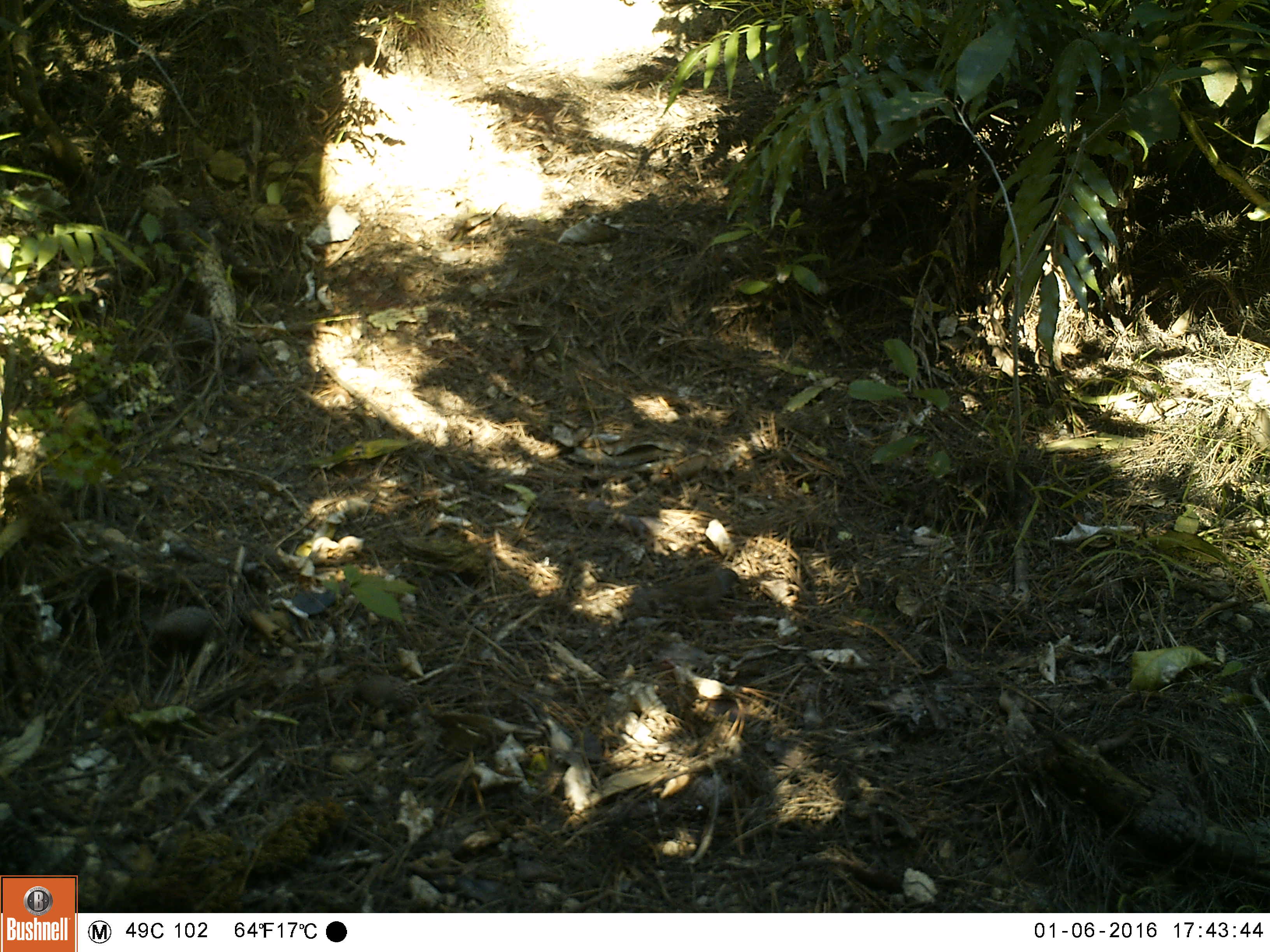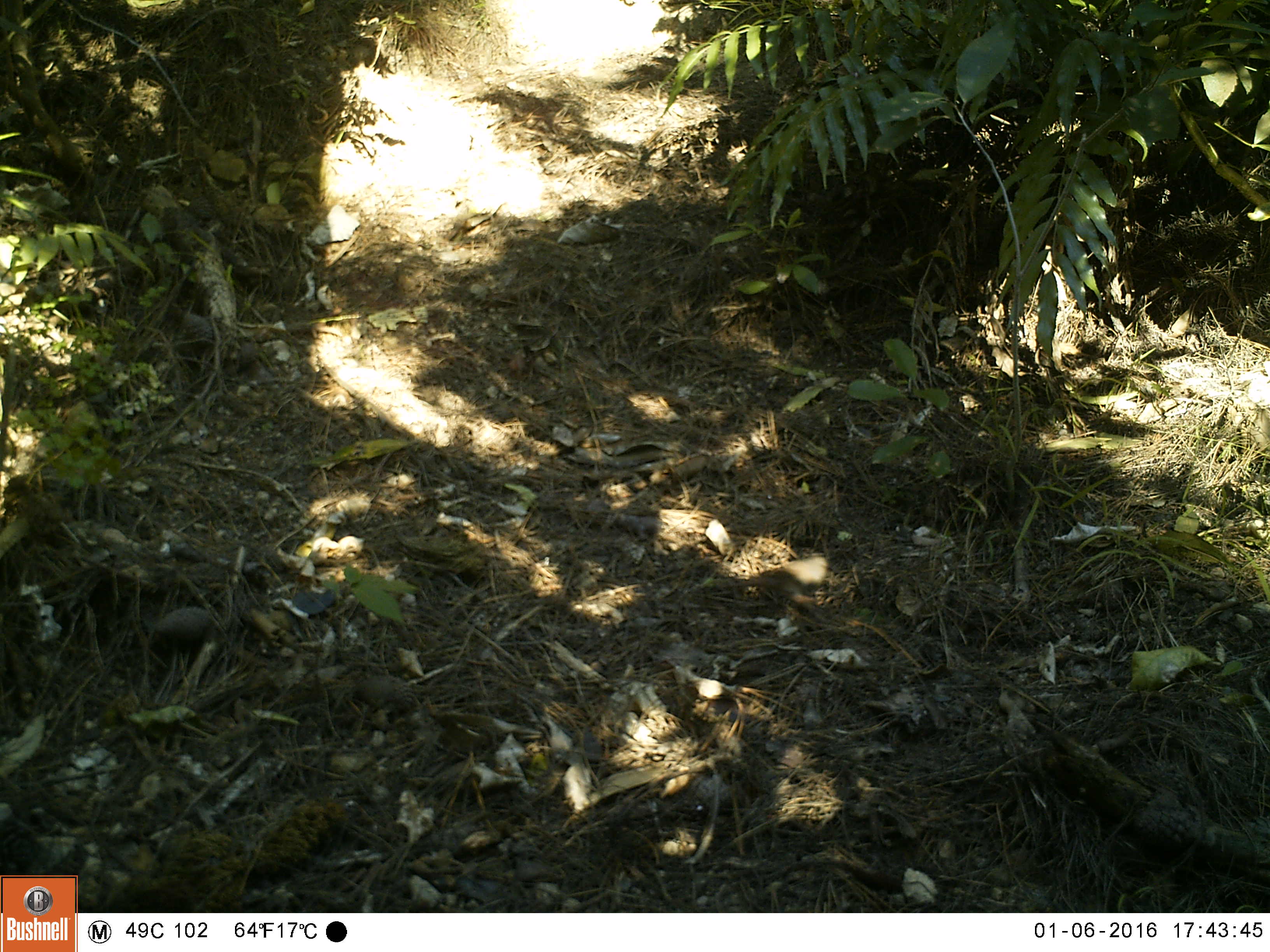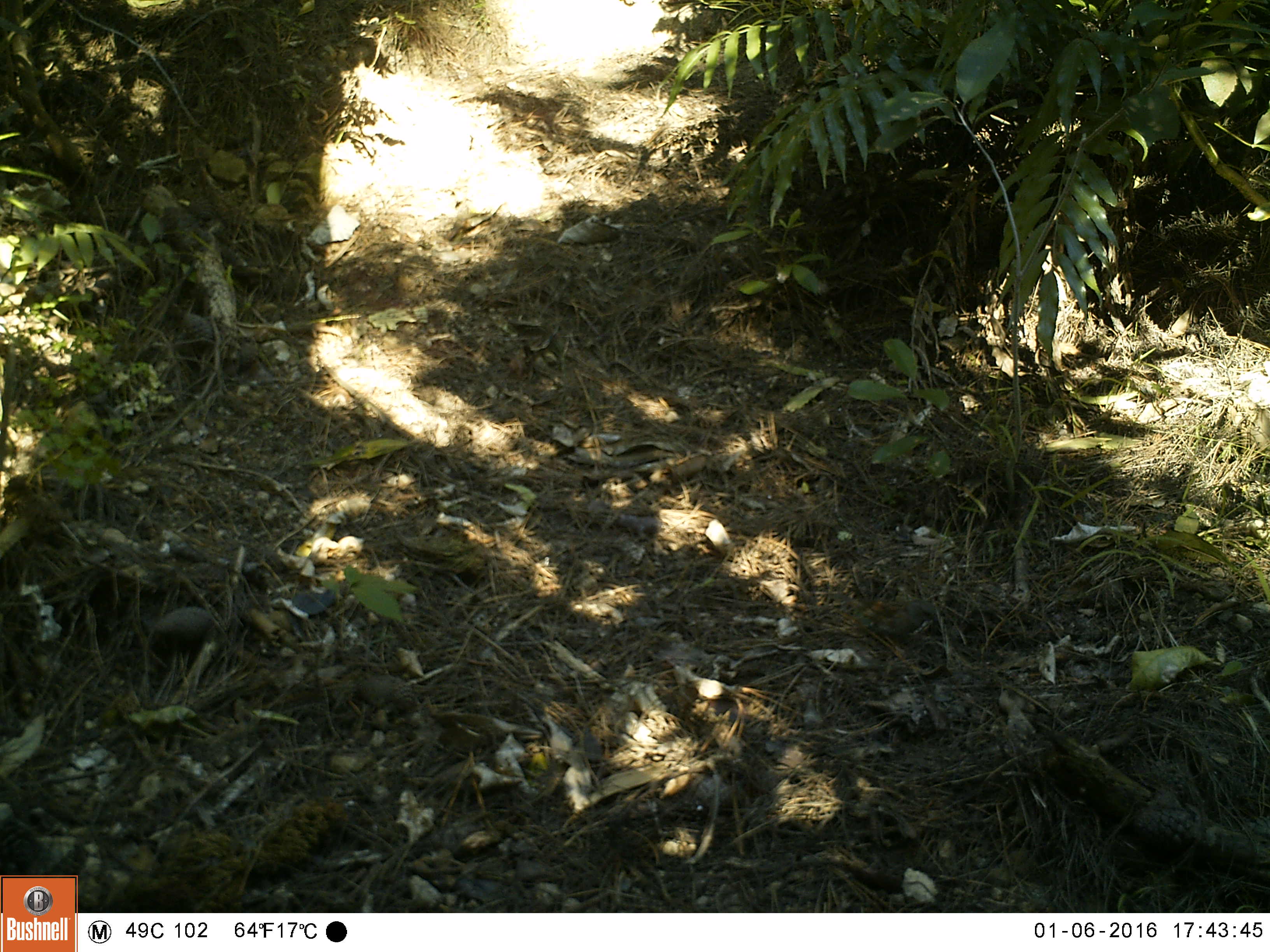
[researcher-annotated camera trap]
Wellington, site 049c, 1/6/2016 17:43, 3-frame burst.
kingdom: Animalia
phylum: Chordata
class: Aves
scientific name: Aves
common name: bird